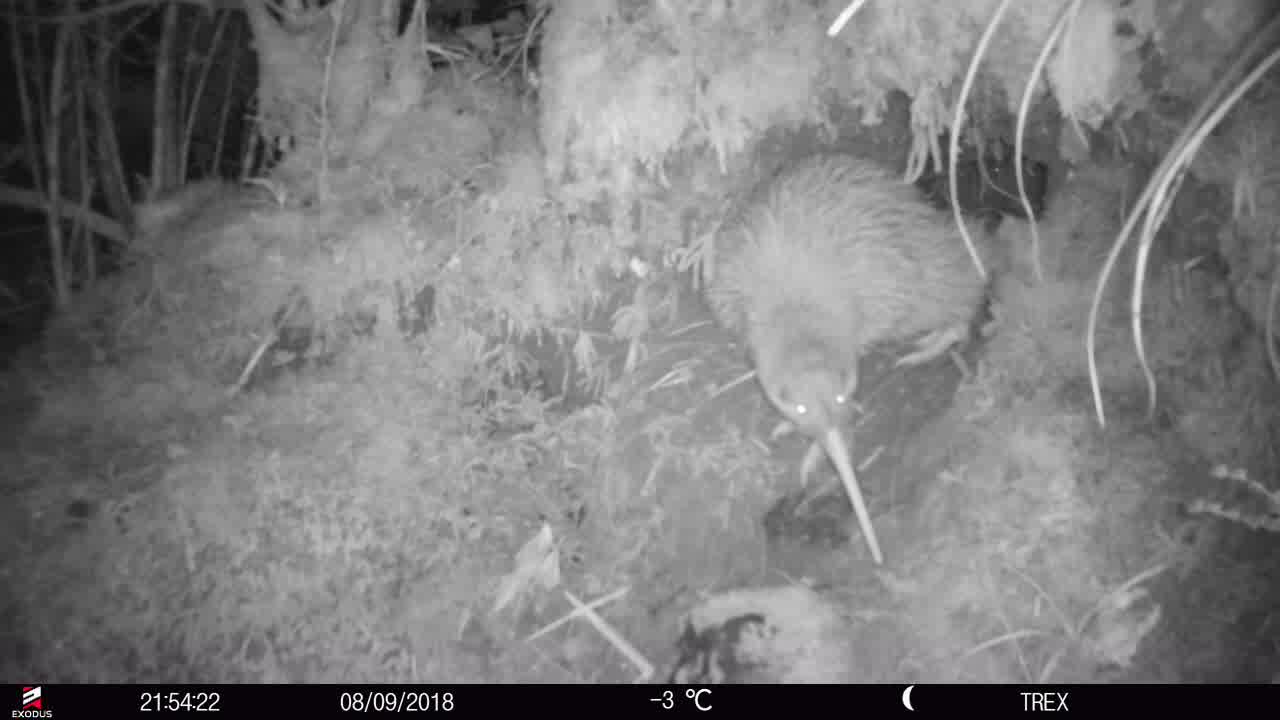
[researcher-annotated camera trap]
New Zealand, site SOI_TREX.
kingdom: Animalia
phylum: Chordata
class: Aves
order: Apterygiformes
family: Apterygidae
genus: Apteryx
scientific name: Apteryx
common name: kiwi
Kiwi (Apteryx).